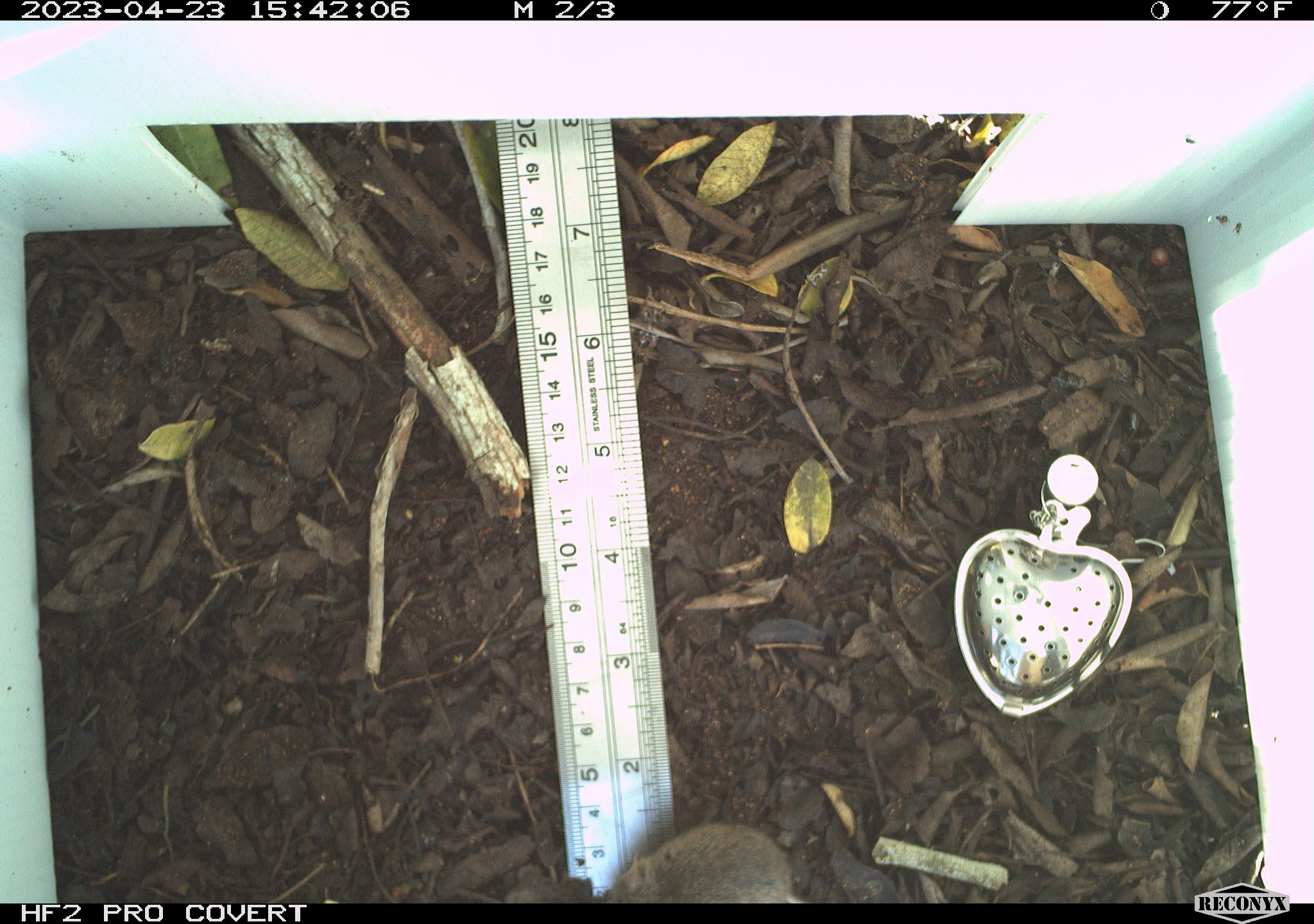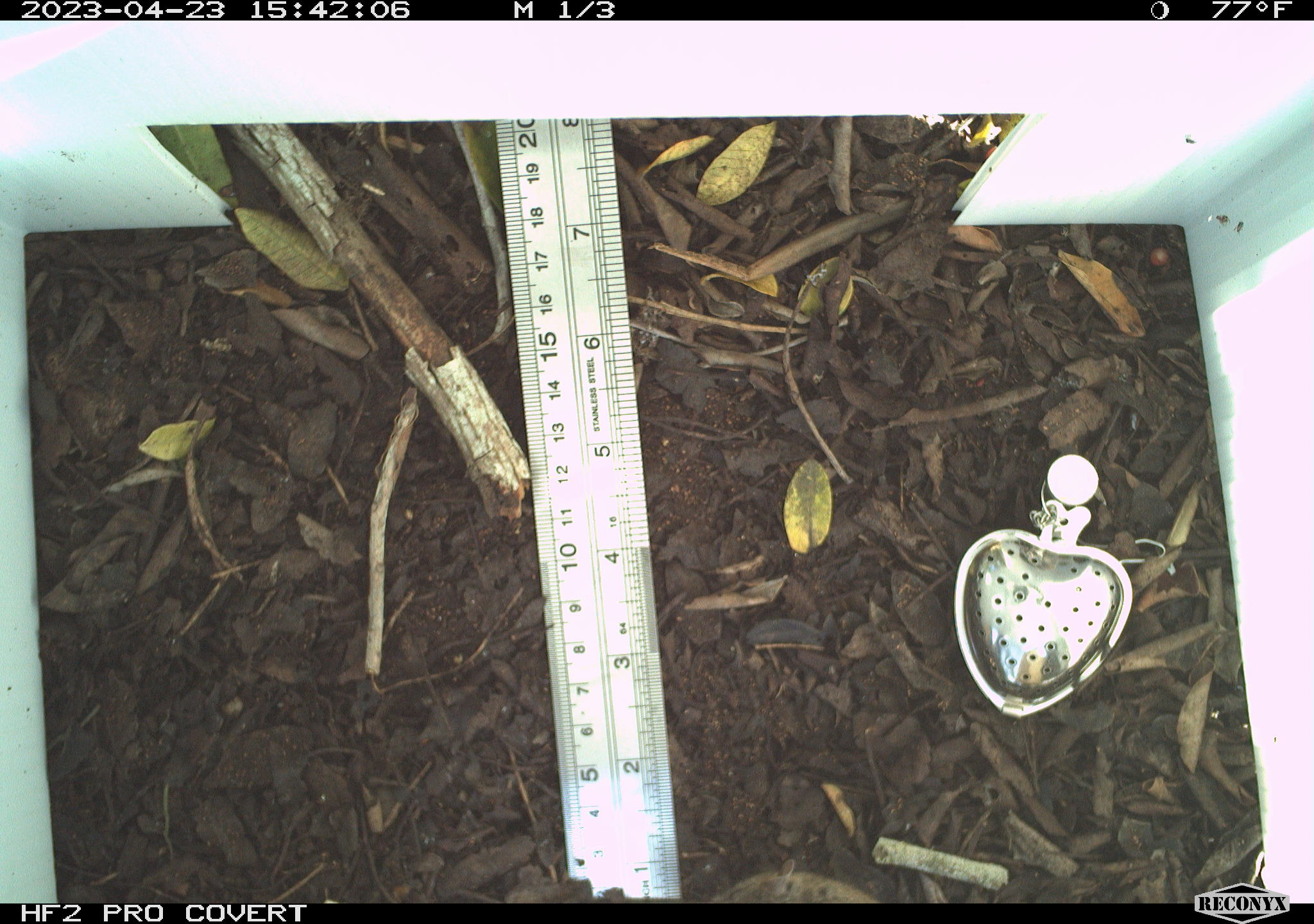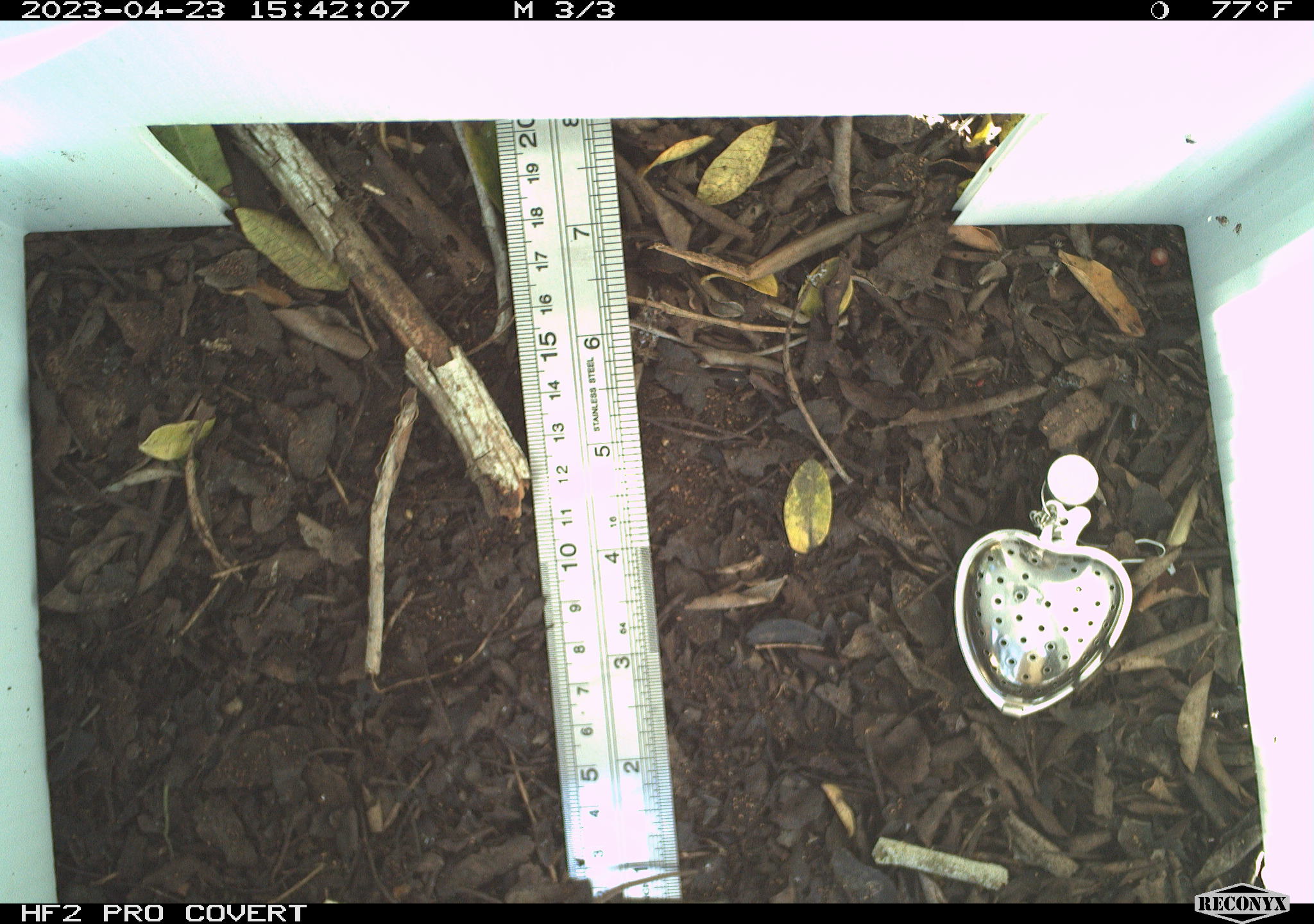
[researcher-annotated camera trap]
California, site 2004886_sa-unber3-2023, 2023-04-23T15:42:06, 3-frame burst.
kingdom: Animalia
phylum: Chordata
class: Mammalia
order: Rodentia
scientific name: Rodentia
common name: mouse species